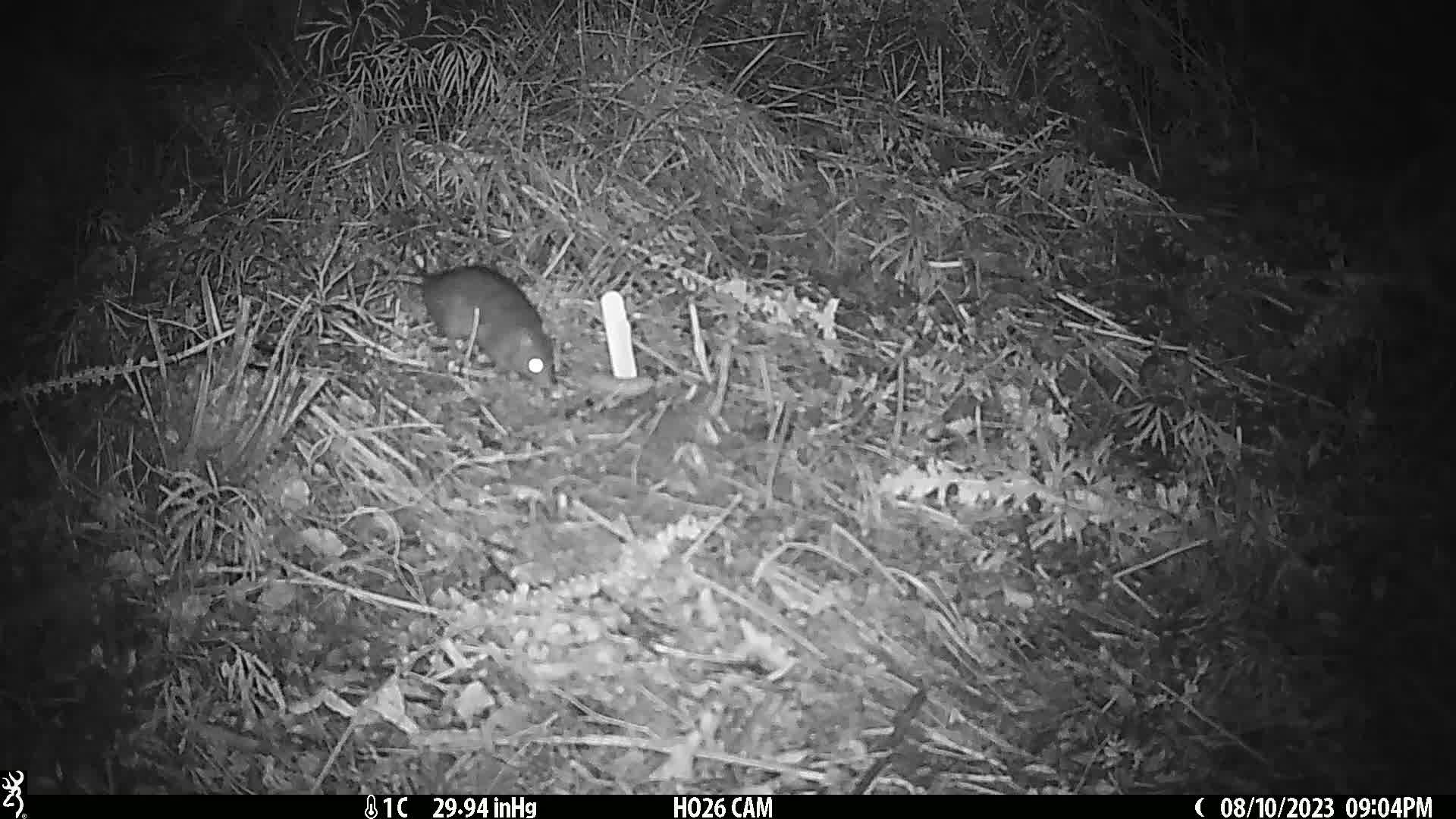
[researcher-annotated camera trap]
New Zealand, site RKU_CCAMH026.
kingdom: Animalia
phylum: Chordata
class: Mammalia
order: Rodentia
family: Muridae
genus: Rattus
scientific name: Rattus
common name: rat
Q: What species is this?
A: Rat (Rattus).